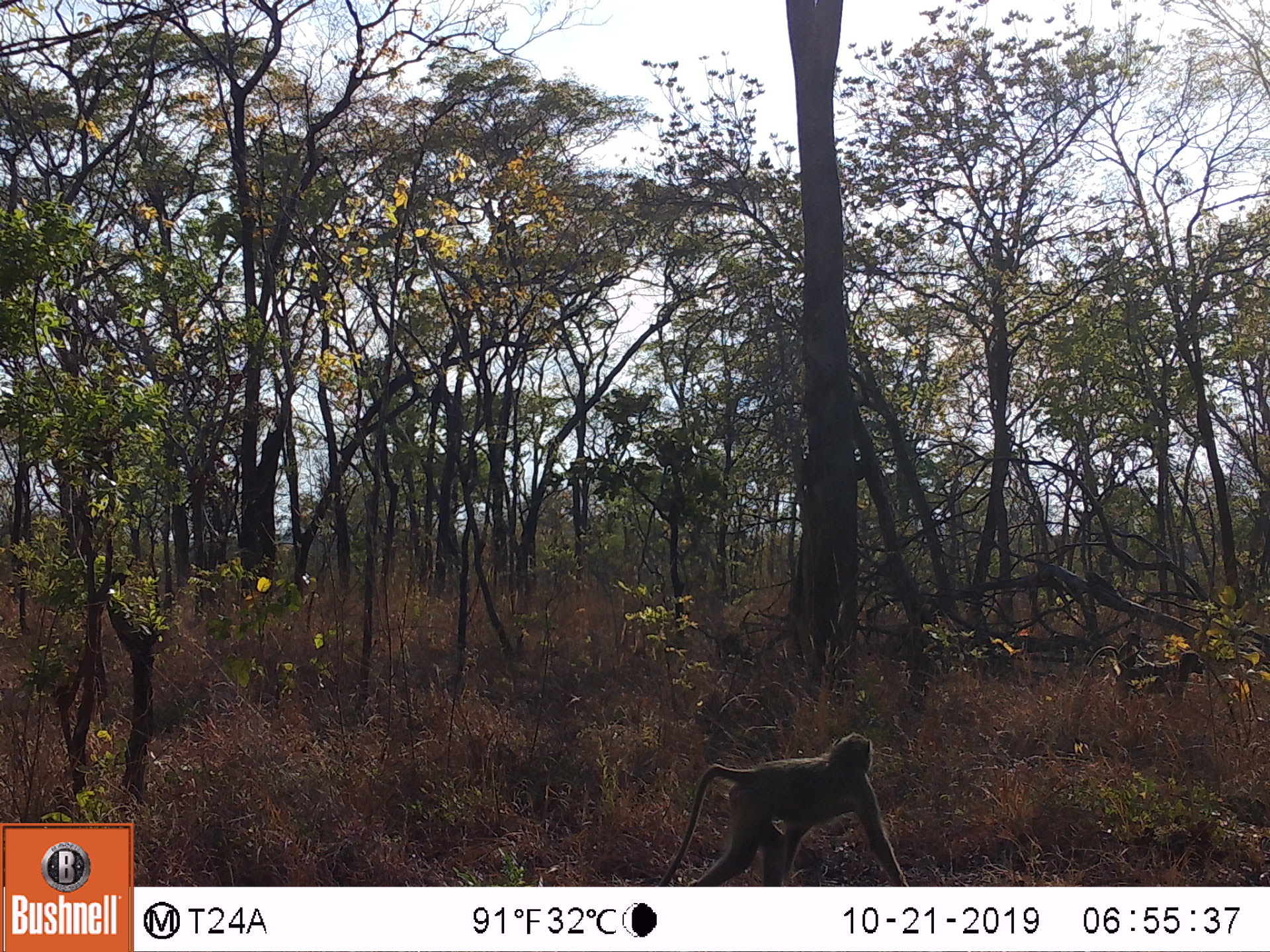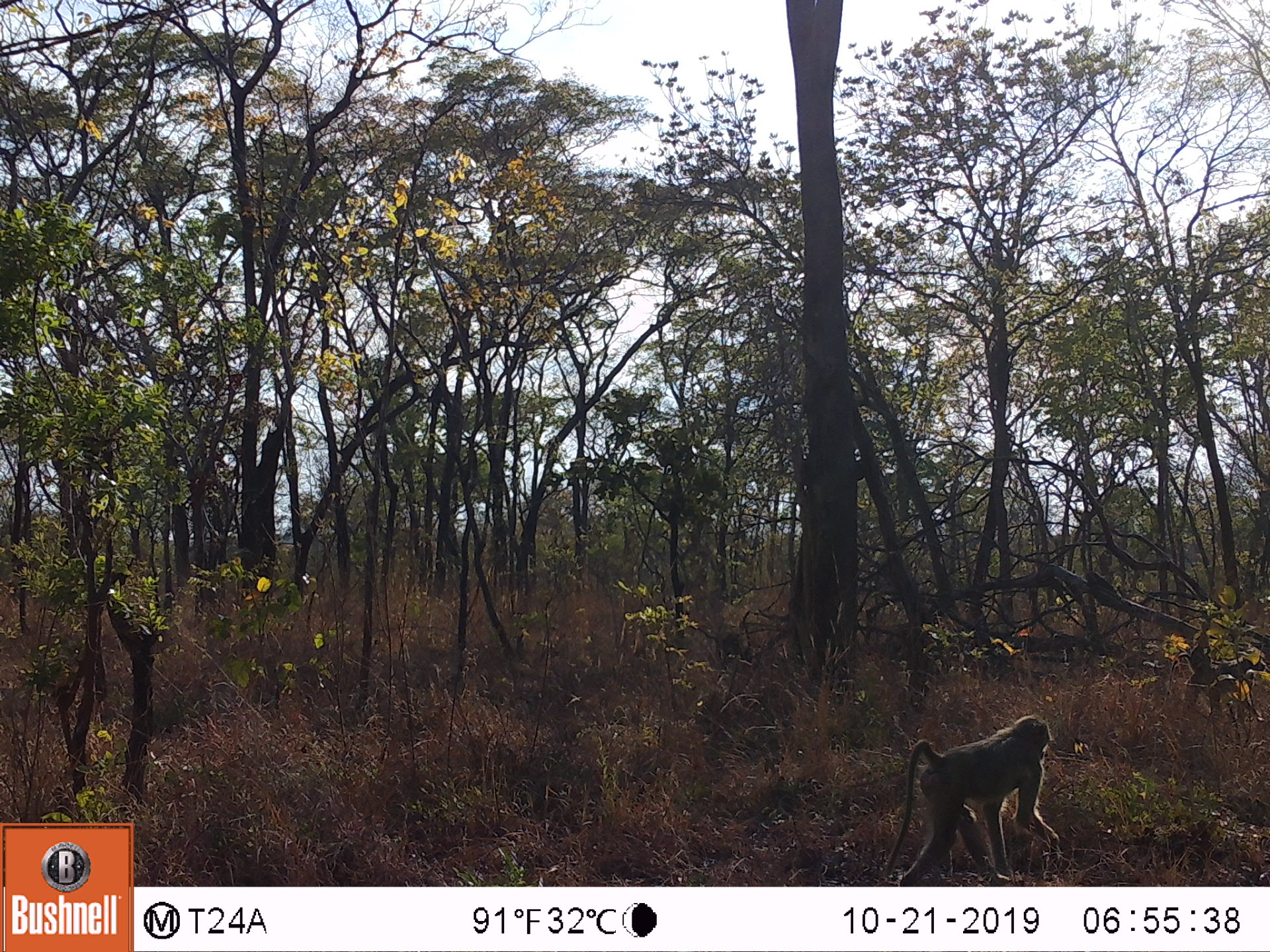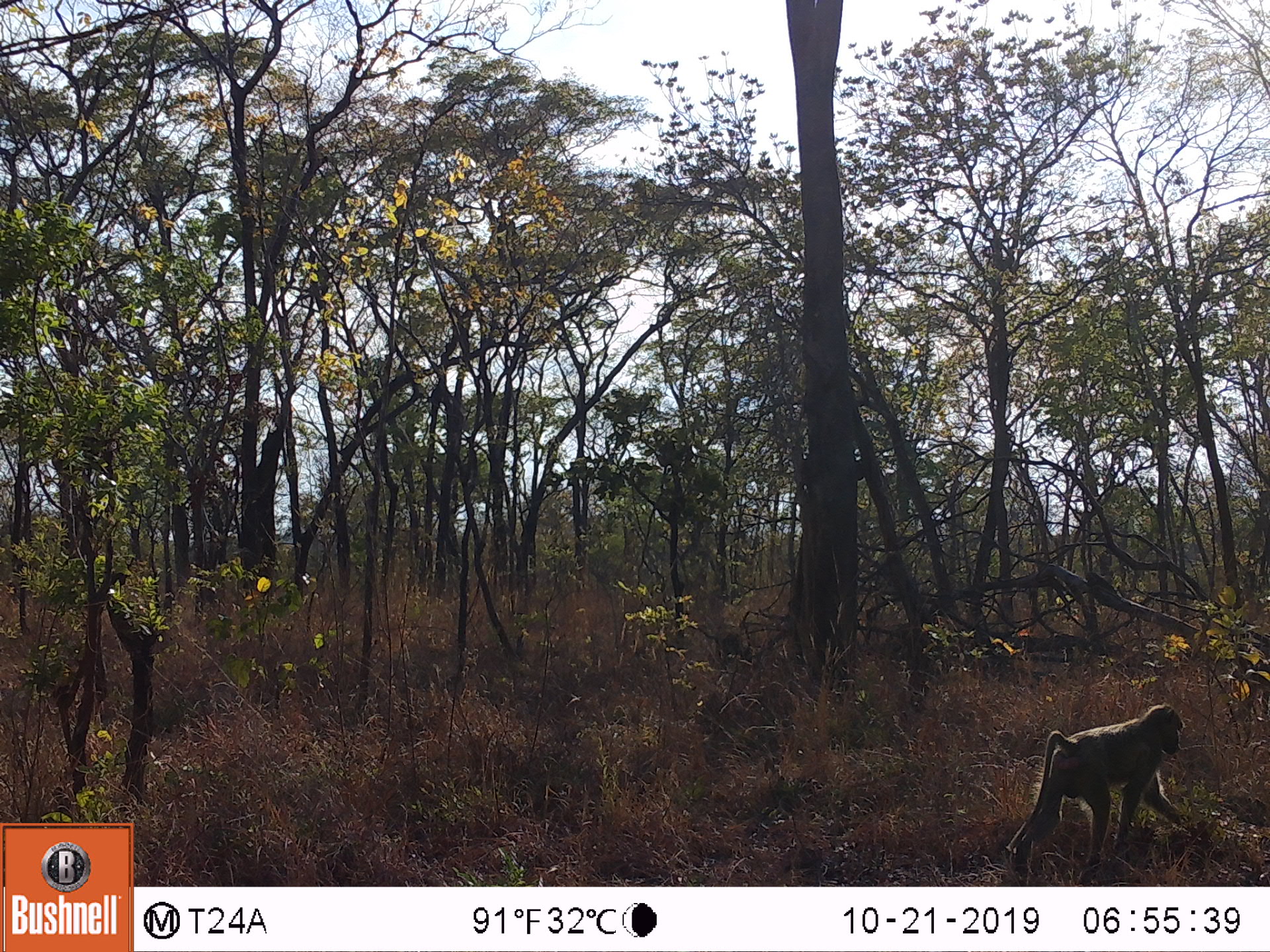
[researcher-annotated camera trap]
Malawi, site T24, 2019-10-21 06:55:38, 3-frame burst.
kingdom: Animalia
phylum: Chordata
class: Mammalia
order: Primates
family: Cercopithecidae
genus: Papio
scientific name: Papio cynocephalus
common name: yellow baboon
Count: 1.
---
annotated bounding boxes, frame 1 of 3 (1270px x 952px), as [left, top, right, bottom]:
yellow baboon: [644, 724, 921, 883]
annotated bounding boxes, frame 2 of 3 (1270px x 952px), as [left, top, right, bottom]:
yellow baboon: [865, 709, 1077, 884]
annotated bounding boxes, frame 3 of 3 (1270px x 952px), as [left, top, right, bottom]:
yellow baboon: [1000, 704, 1201, 874]